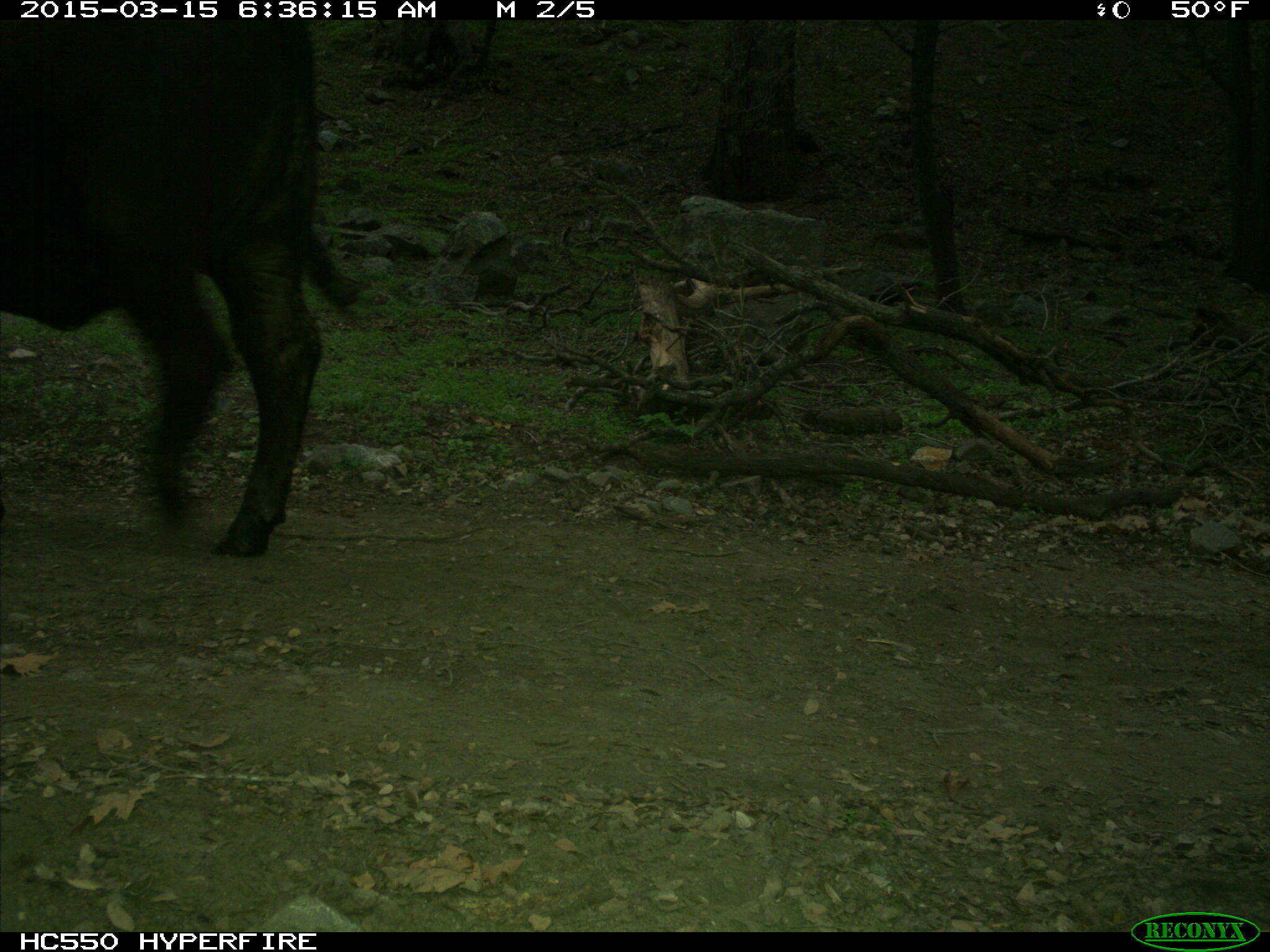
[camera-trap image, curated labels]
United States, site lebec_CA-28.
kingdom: Animalia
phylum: Chordata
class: Mammalia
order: Artiodactyla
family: Bovidae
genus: Bos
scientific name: Bos taurus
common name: domestic cow